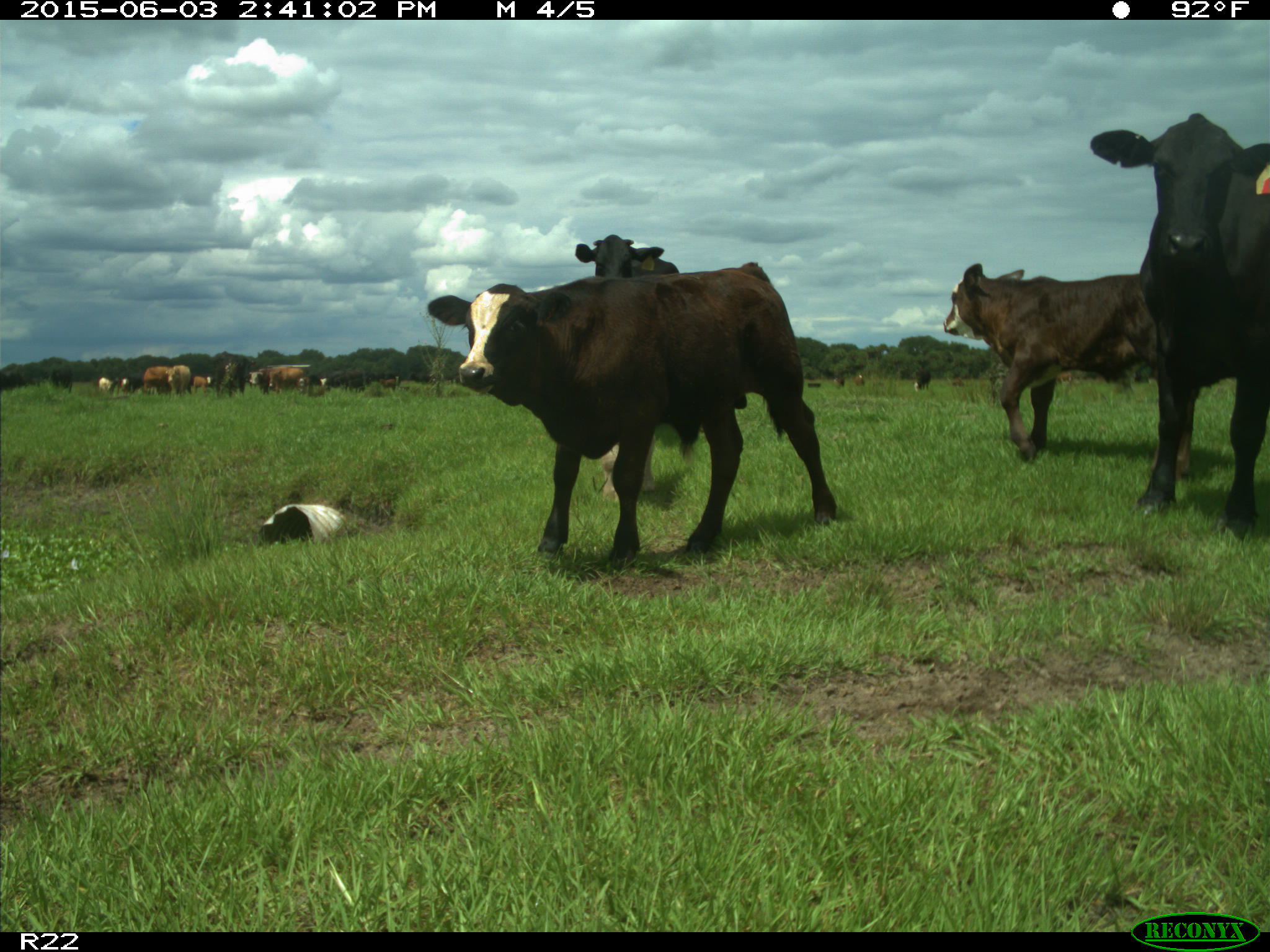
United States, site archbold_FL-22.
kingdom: Animalia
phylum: Chordata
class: Mammalia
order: Artiodactyla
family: Bovidae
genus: Bos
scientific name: Bos taurus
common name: domestic cow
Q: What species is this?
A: Bos taurus (domestic cow).